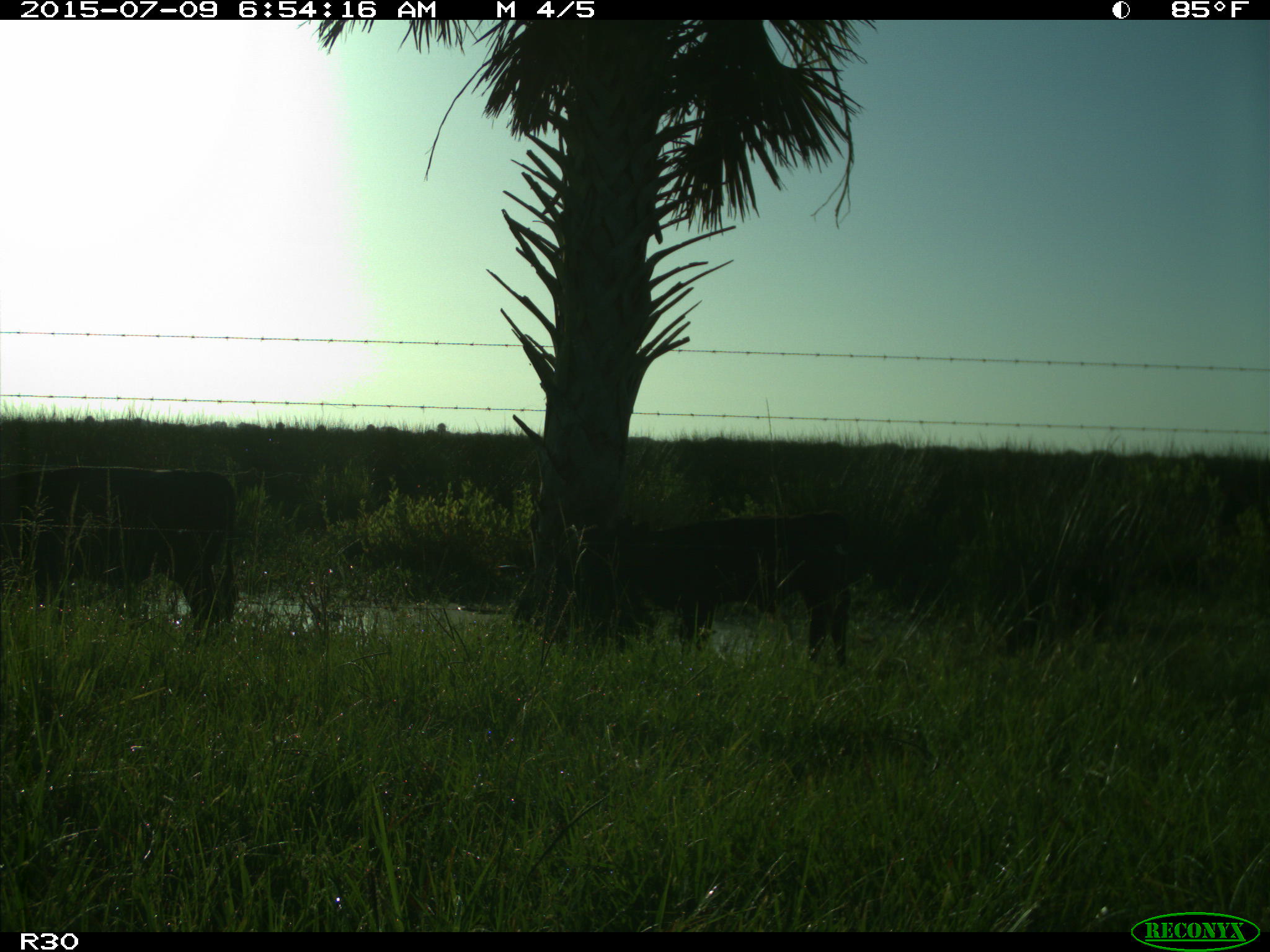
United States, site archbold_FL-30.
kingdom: Animalia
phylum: Chordata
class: Mammalia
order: Artiodactyla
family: Bovidae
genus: Bos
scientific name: Bos taurus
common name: domestic cow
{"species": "Bos taurus (domestic cow)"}